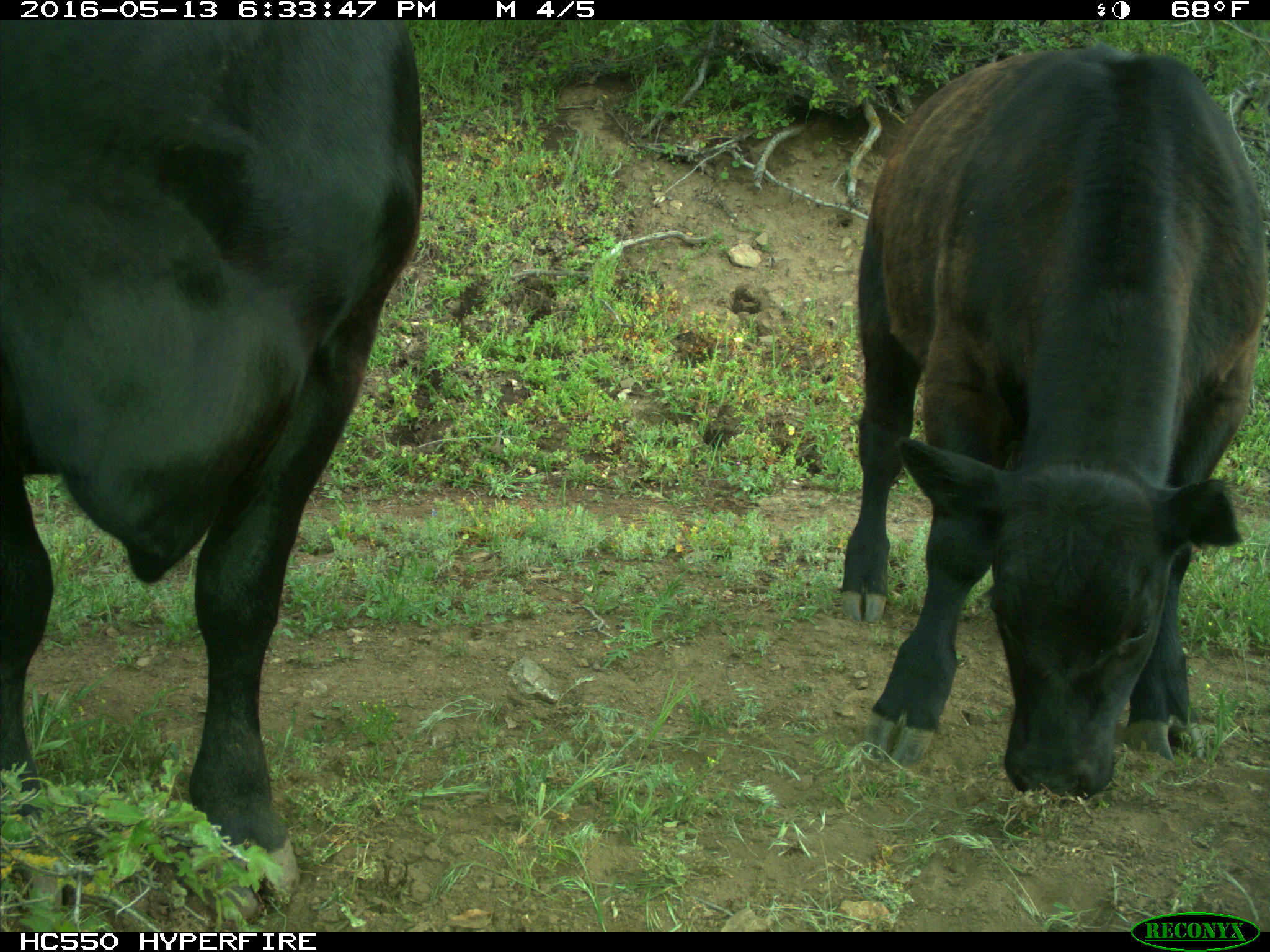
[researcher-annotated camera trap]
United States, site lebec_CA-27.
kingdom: Animalia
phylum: Chordata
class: Mammalia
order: Artiodactyla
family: Bovidae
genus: Bos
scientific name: Bos taurus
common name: domestic cow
Bos taurus (domestic cow).